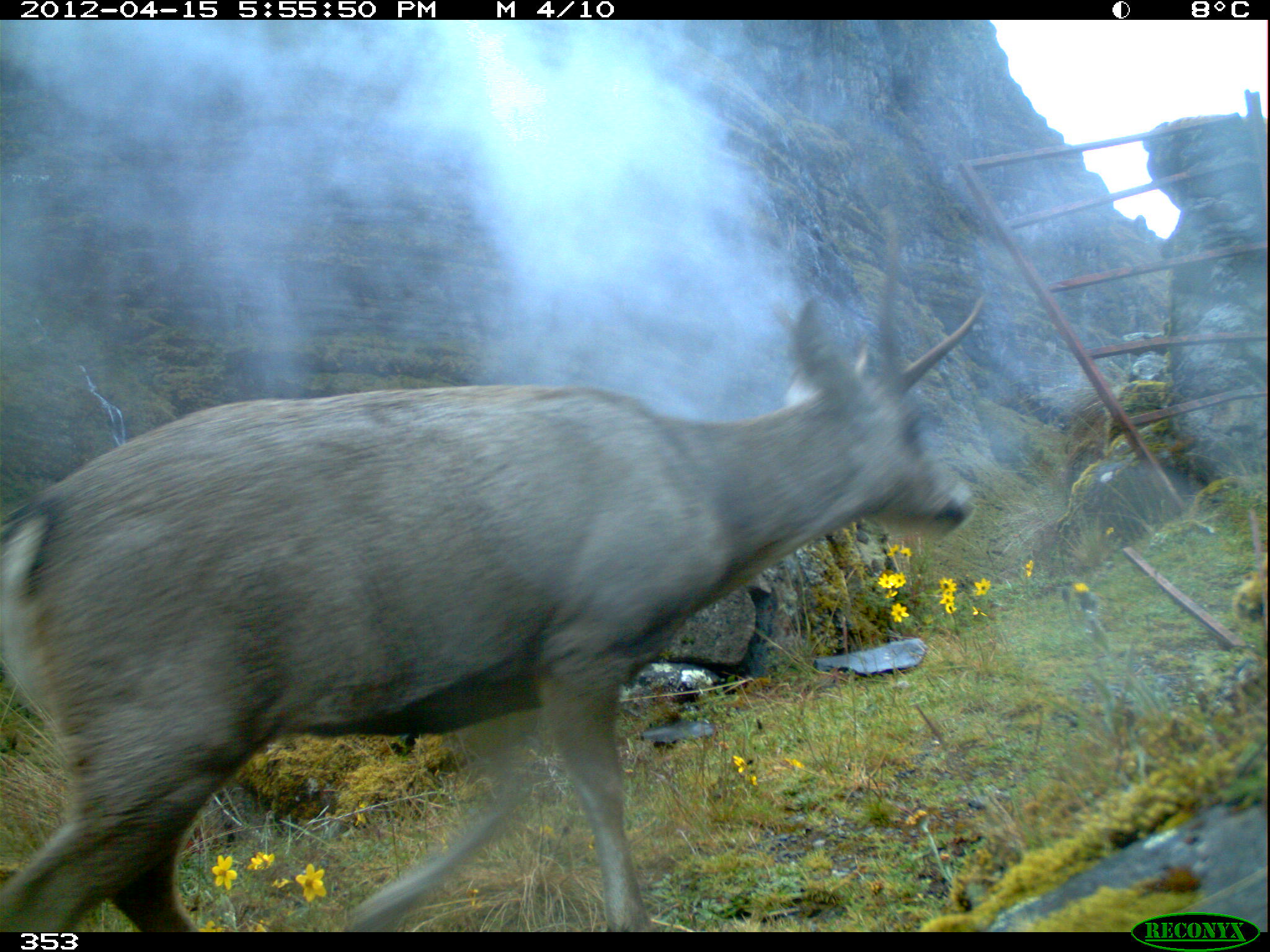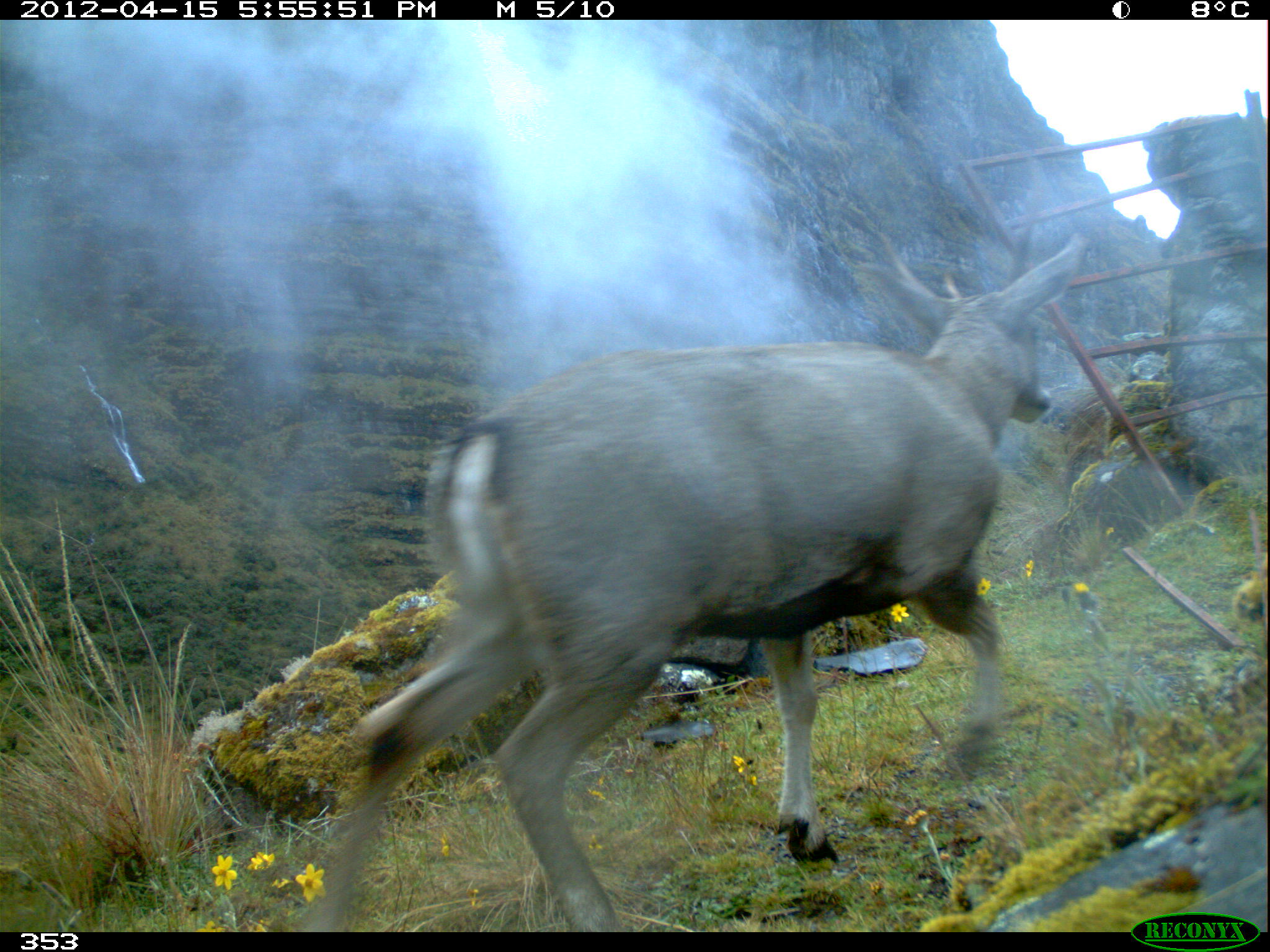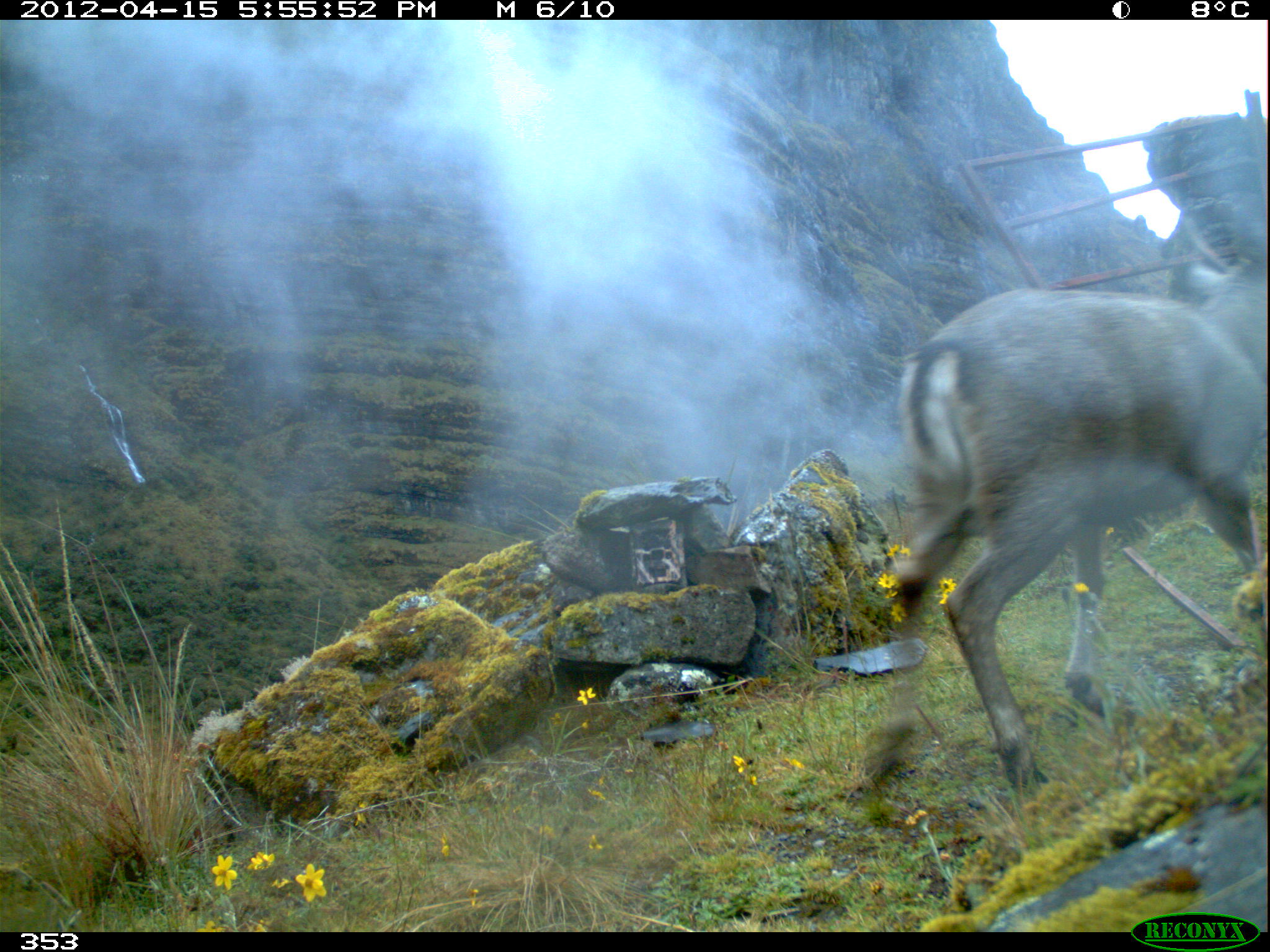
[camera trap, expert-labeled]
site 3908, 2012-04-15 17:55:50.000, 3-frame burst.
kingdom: Animalia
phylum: Chordata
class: Mammalia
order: Artiodactyla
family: Cervidae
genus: Hippocamelus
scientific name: Hippocamelus antisensis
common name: taruca